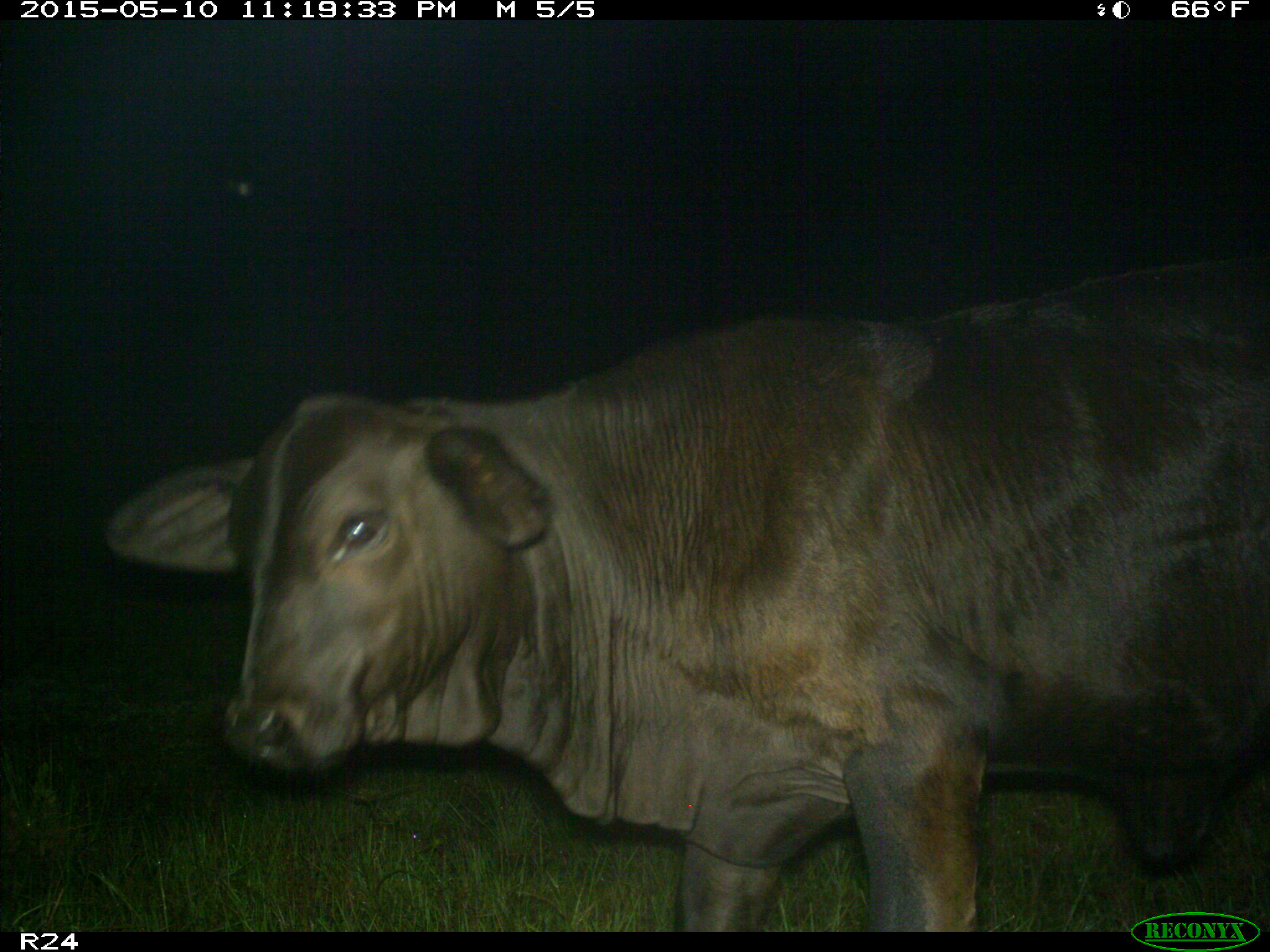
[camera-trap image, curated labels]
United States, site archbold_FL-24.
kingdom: Animalia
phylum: Chordata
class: Mammalia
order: Artiodactyla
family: Bovidae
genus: Bos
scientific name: Bos taurus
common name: domestic cow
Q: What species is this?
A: Bos taurus (domestic cow).